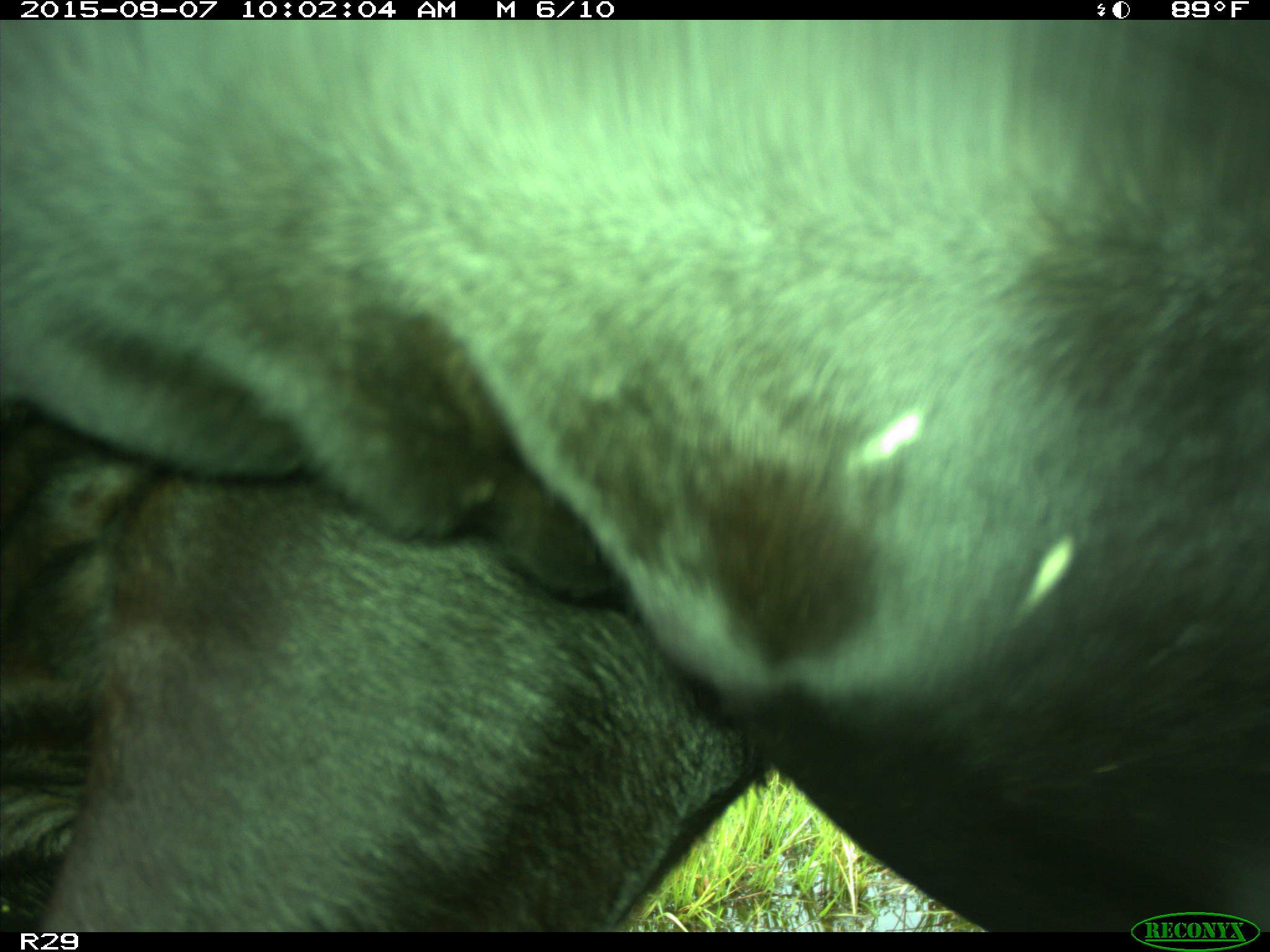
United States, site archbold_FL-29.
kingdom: Animalia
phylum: Chordata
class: Mammalia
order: Artiodactyla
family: Bovidae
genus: Bos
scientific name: Bos taurus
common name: domestic cow